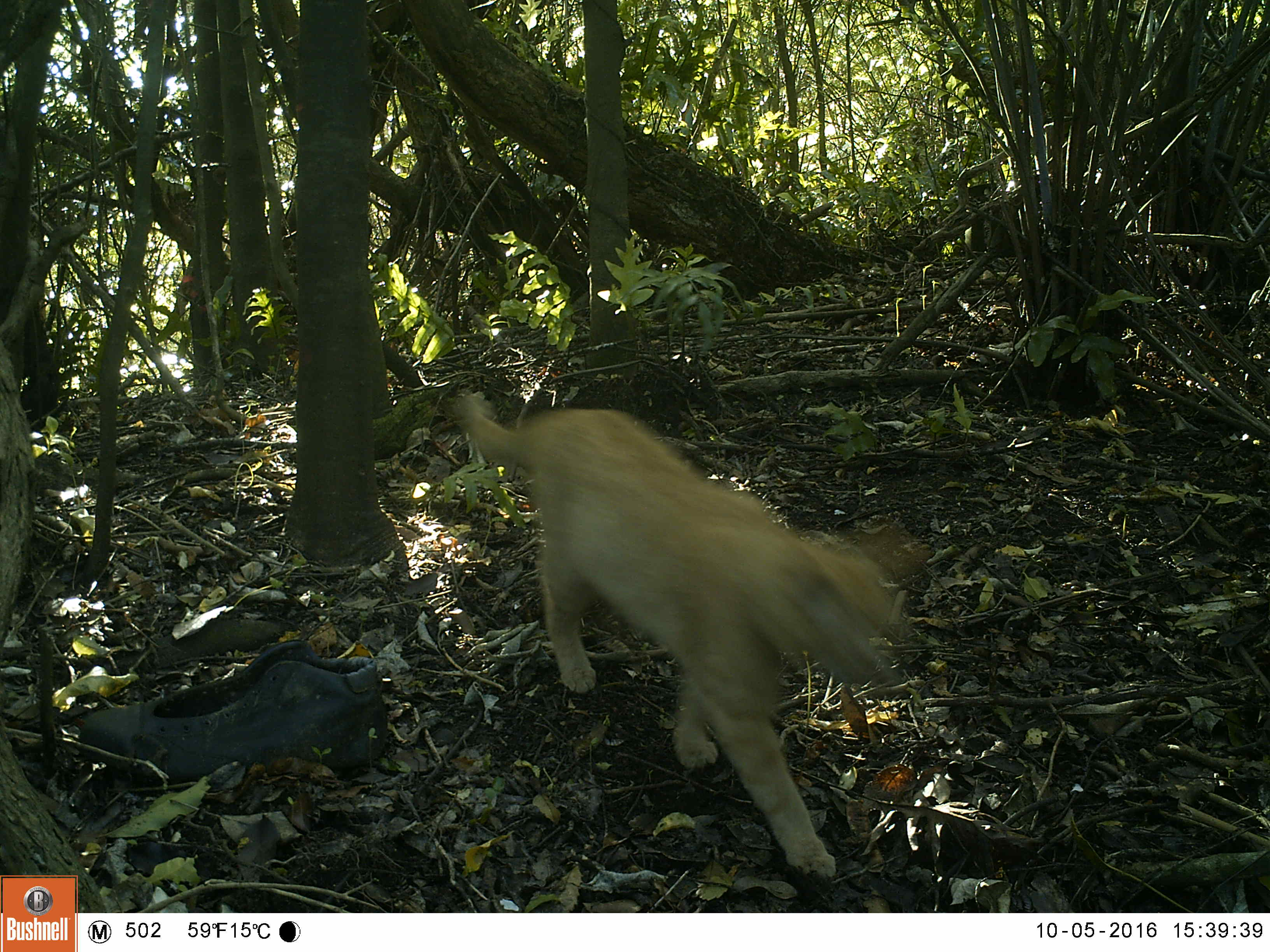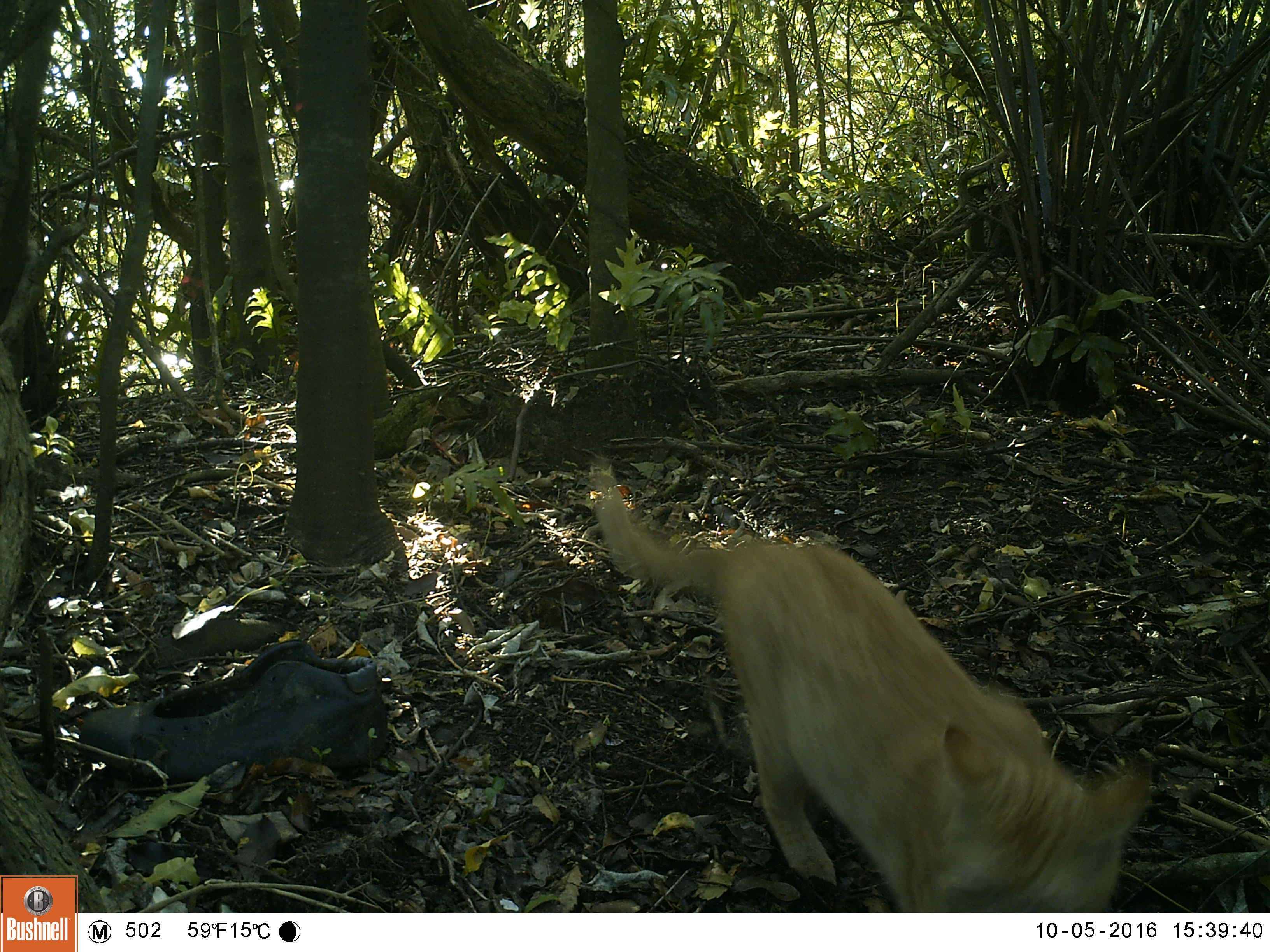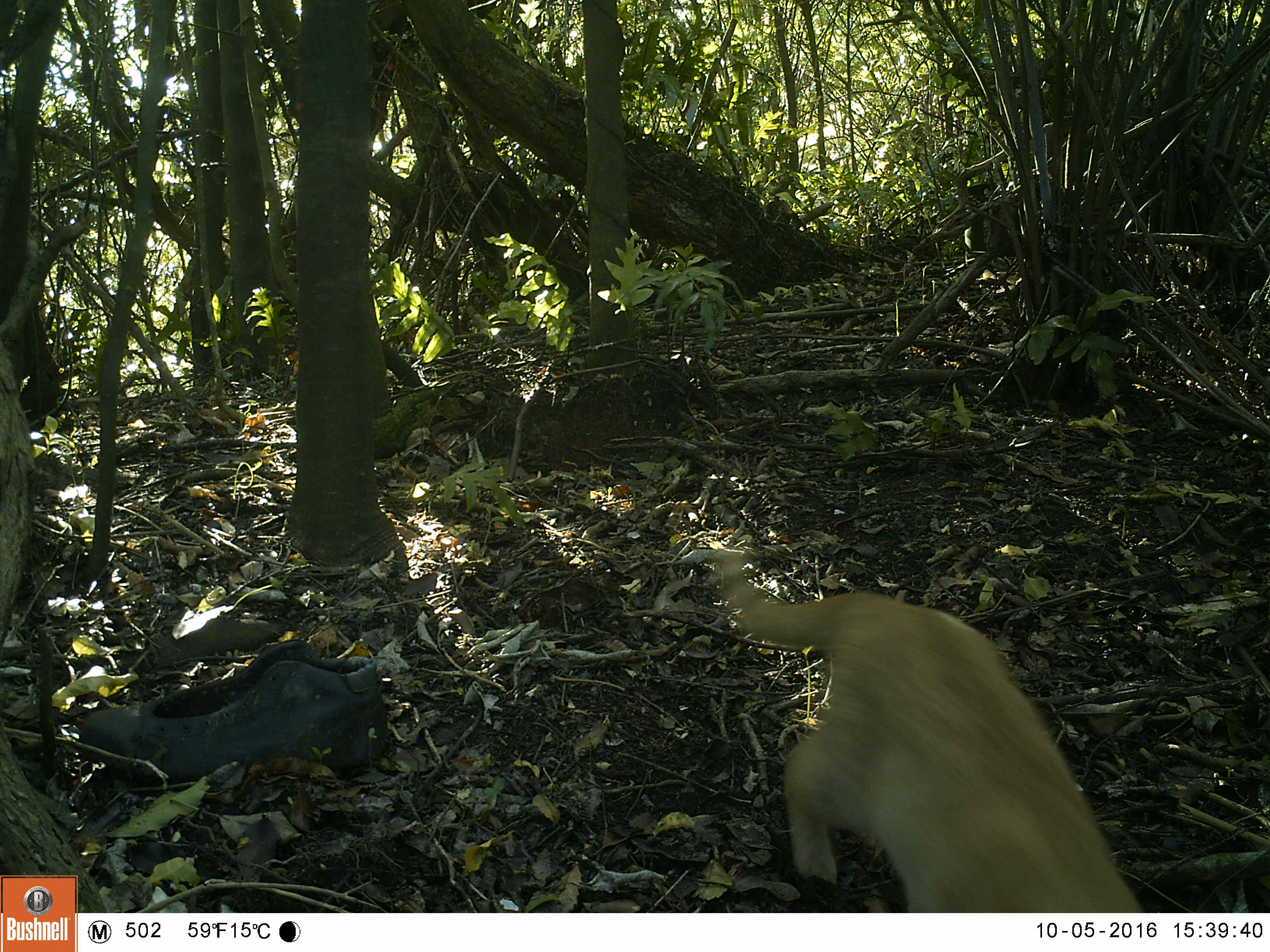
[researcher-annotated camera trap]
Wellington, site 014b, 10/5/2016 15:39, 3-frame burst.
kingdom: Animalia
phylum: Chordata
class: Mammalia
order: Carnivora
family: Felidae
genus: Felis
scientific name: Felis catus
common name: cat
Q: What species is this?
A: Cat (Felis catus).